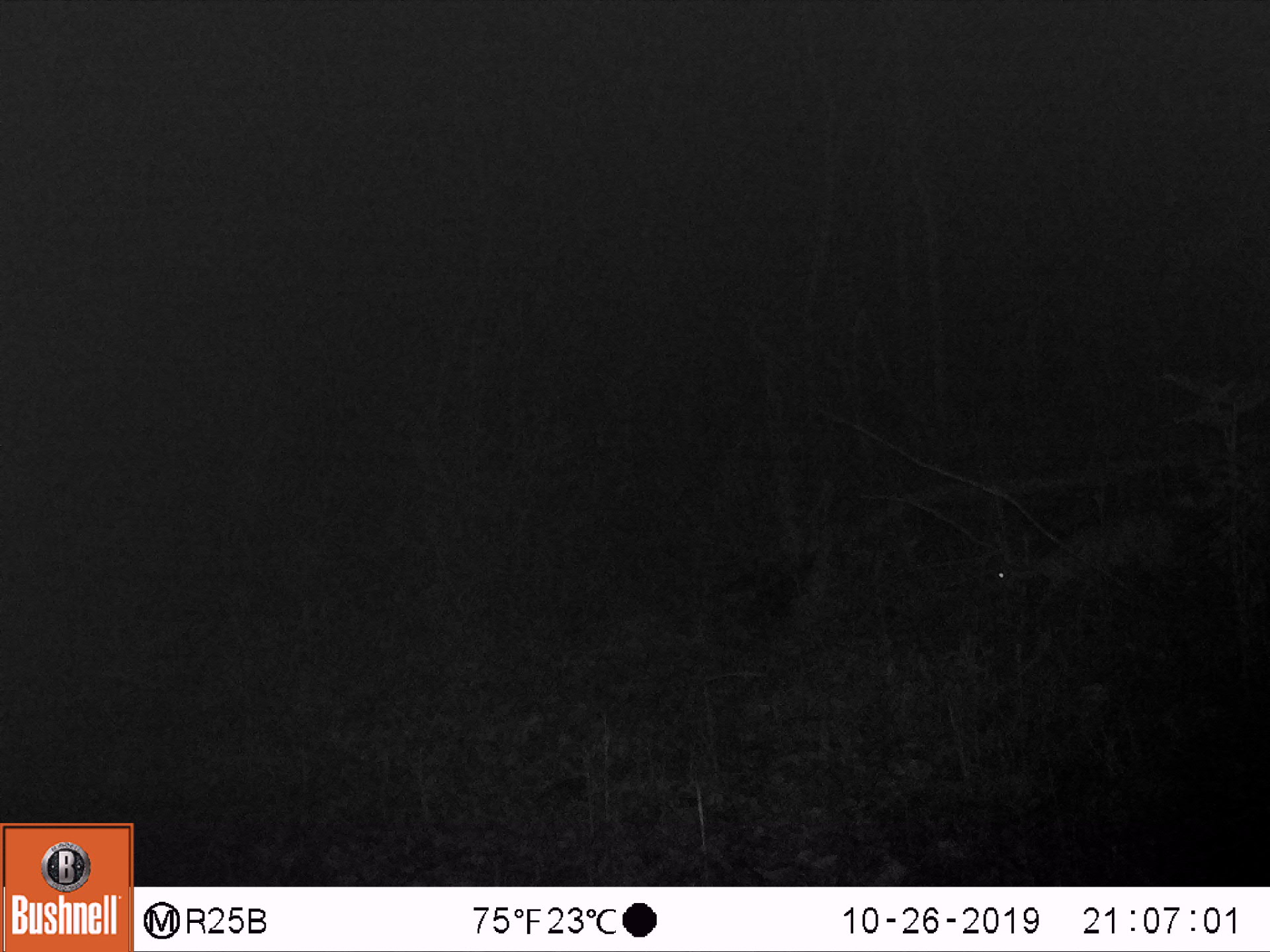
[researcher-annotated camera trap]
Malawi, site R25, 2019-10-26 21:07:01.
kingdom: Animalia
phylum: Chordata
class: Mammalia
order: Artiodactyla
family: Bovidae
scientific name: Antilopinae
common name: small antelope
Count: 1.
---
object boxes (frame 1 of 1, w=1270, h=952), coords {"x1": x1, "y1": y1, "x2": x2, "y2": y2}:
small antelope: {"x1": 962, "y1": 490, "x2": 1198, "y2": 651}